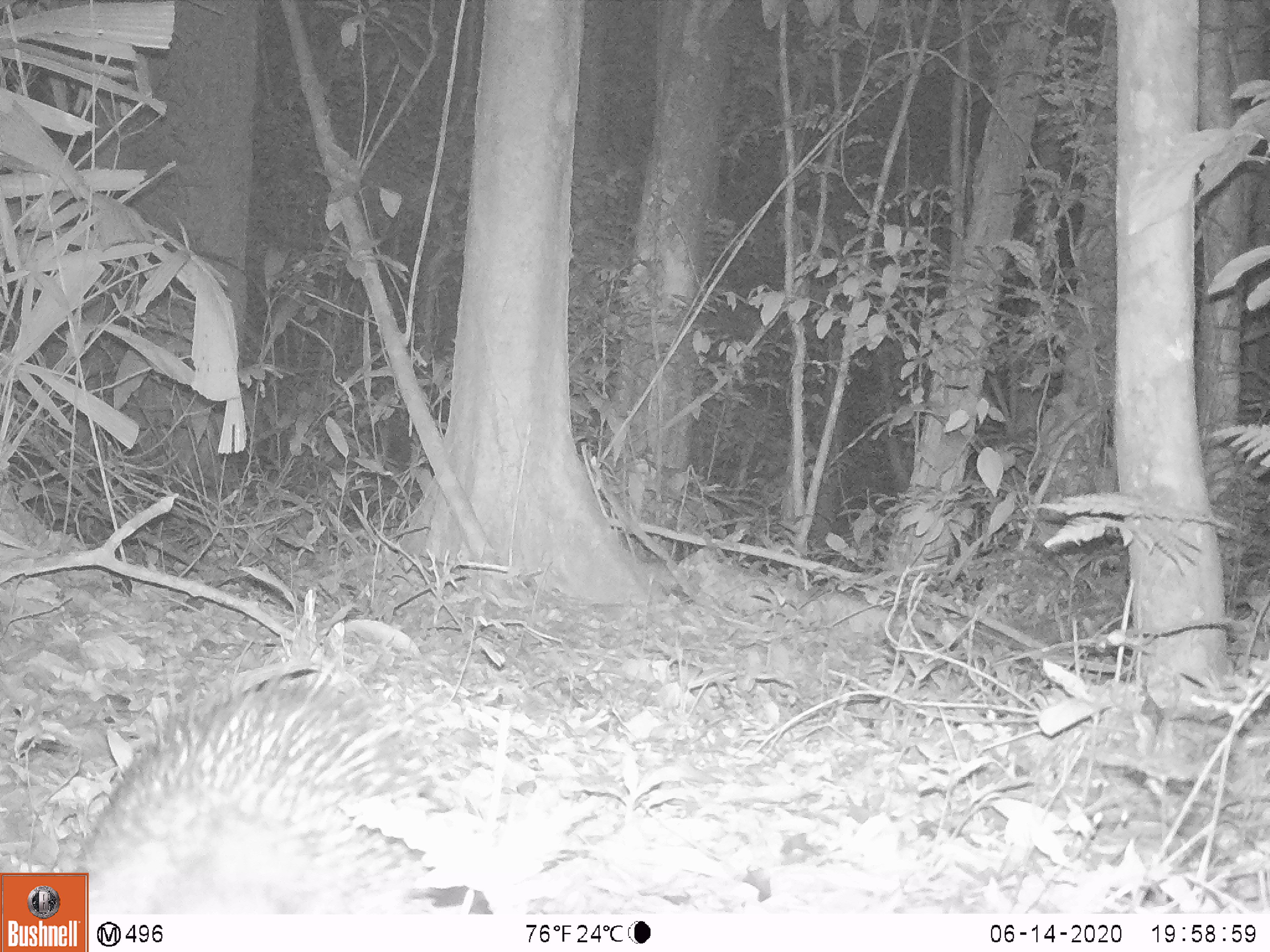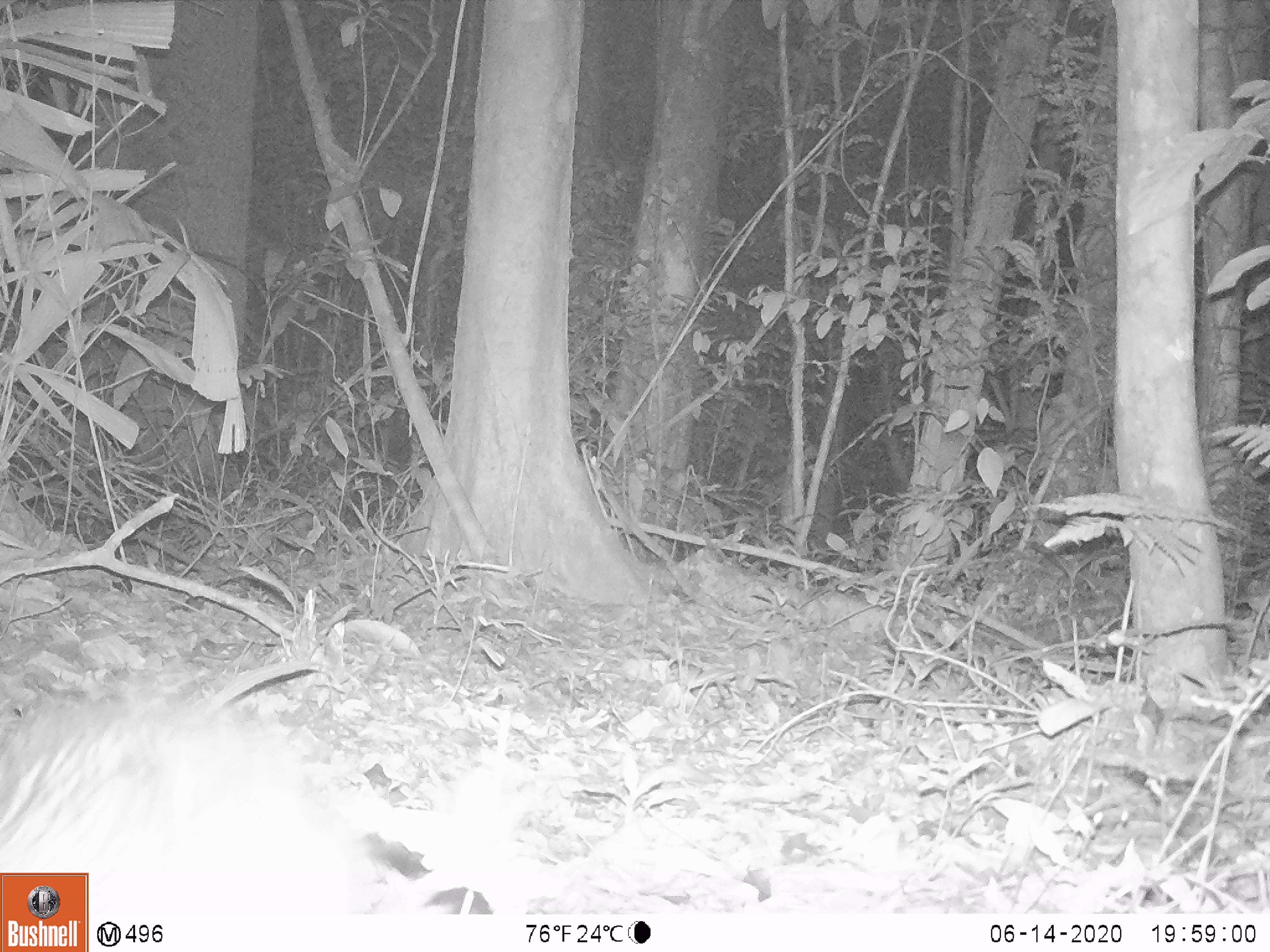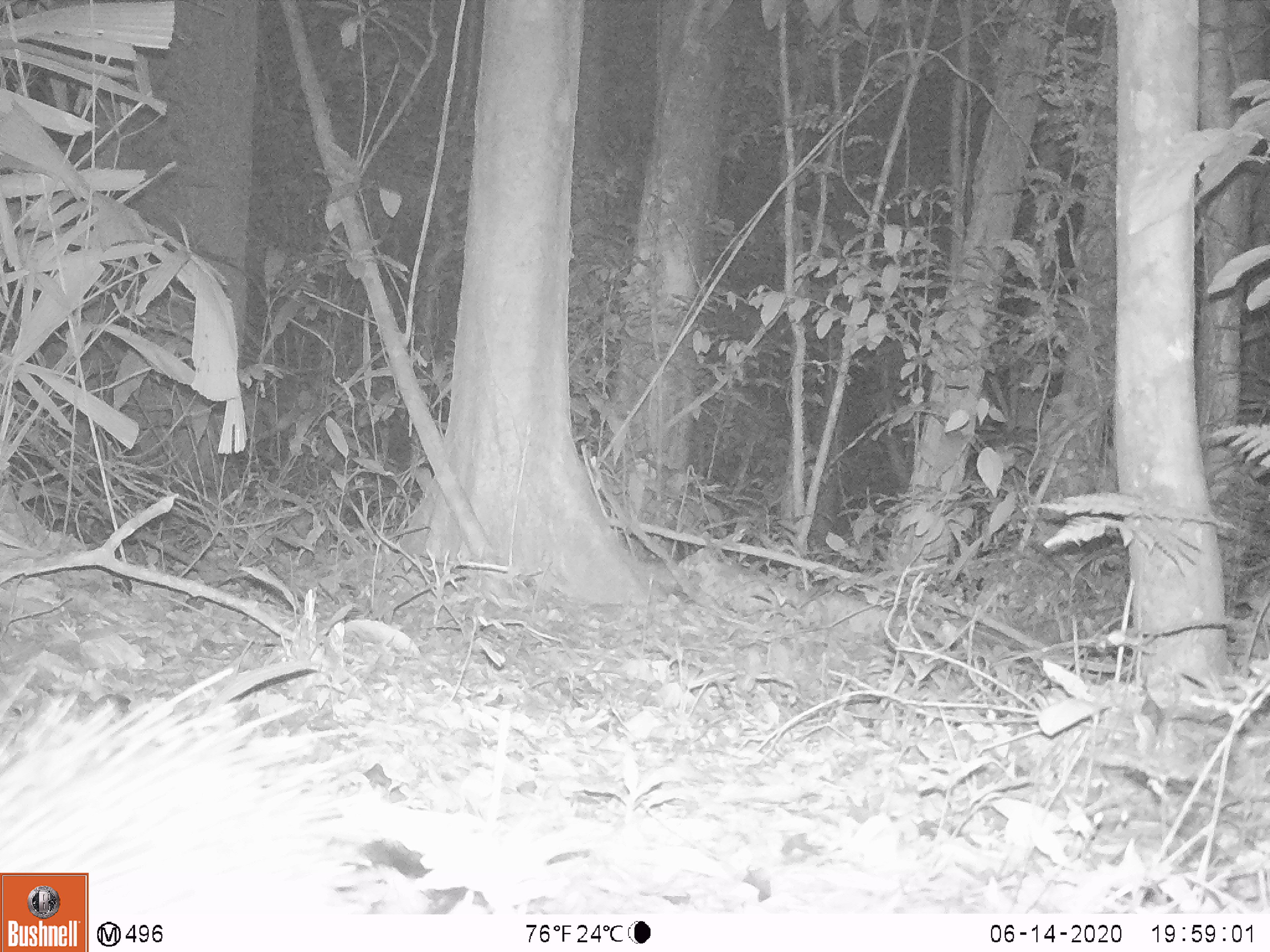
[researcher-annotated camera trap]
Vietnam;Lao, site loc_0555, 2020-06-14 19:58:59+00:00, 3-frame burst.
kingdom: Animalia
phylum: Chordata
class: Mammalia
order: Rodentia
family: Hystricidae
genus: Atherurus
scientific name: Atherurus macrourus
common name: asiatic brush-tailed porcupine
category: asiatic brush tailed porcupine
Asiatic brush tailed porcupine (asiatic brush-tailed porcupine) (Atherurus macrourus). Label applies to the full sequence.